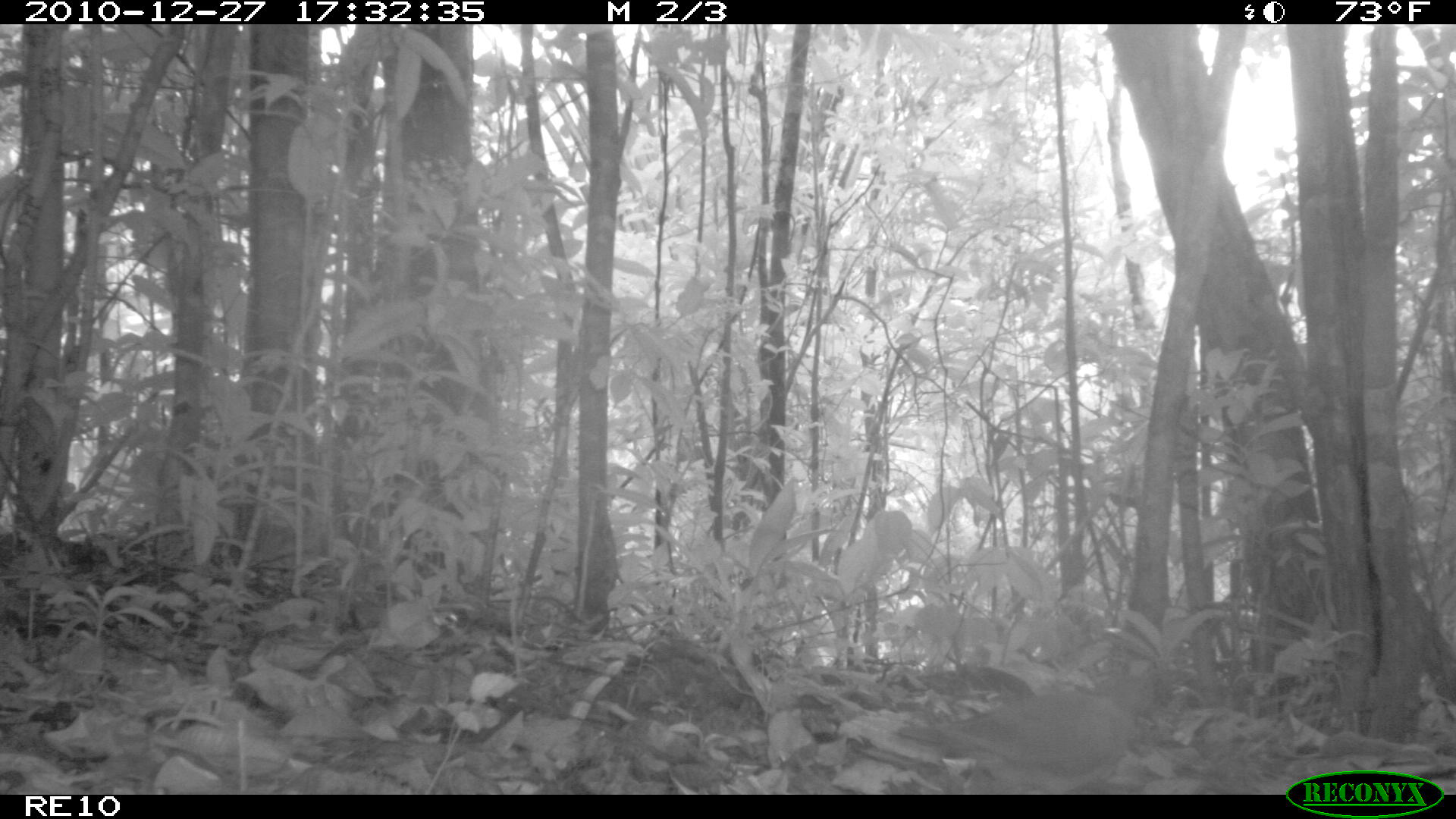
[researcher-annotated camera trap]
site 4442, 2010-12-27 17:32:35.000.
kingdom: Animalia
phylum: Chordata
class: Aves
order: Gruiformes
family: Sarothruridae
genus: Mentocrex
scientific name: Mentocrex kioloides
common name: madagascar wood rail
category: canirallus kioloides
Canirallus kioloides (madagascar wood rail) (Mentocrex kioloides), count 1.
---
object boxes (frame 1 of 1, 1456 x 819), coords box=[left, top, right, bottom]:
canirallus kioloides: box=[888, 670, 1171, 792]